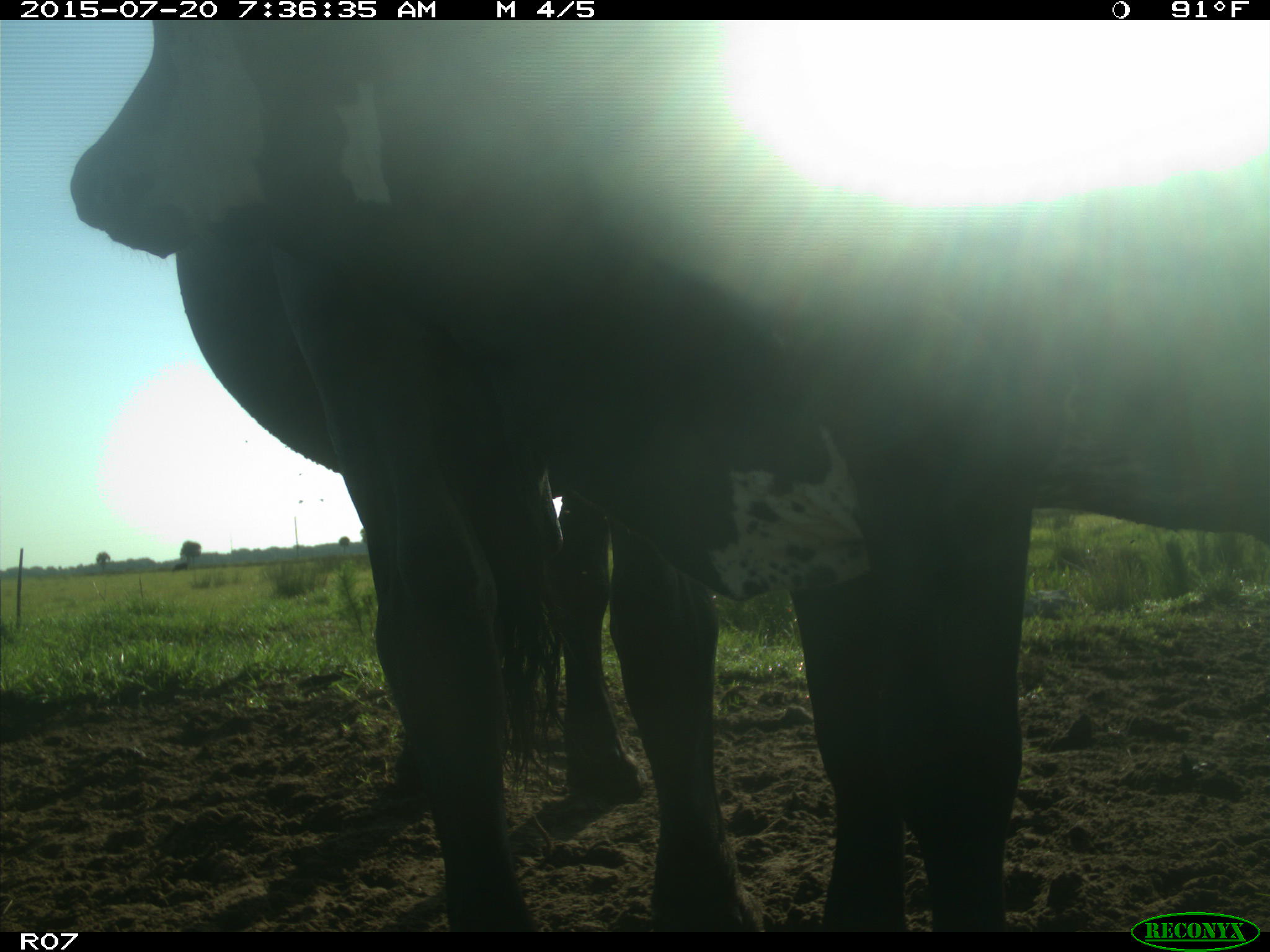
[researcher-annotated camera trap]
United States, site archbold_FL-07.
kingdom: Animalia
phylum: Chordata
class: Mammalia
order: Artiodactyla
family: Bovidae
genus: Bos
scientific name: Bos taurus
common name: domestic cow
Bos taurus (domestic cow).